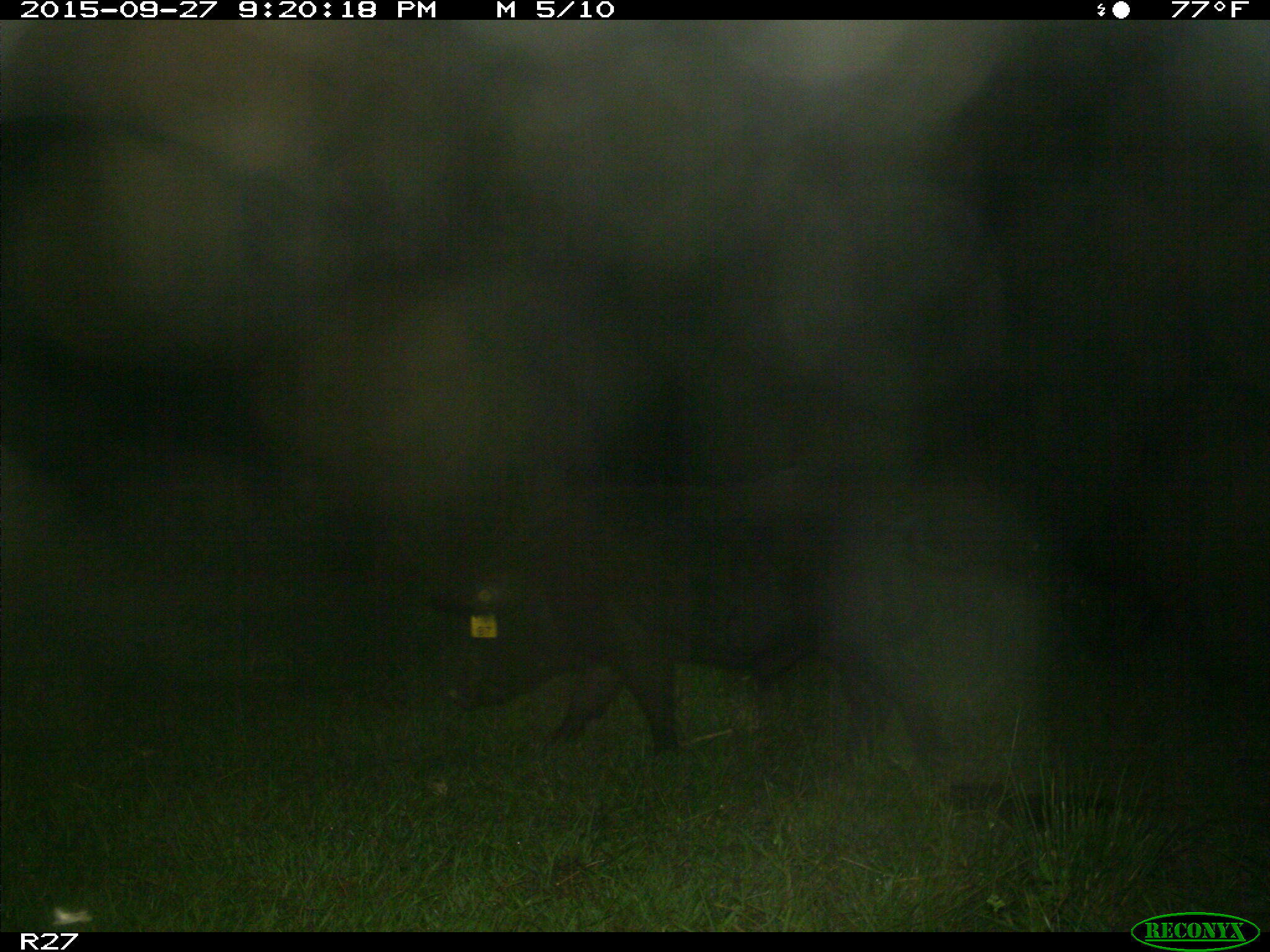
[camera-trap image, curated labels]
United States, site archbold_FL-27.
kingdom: Animalia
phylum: Chordata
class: Mammalia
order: Artiodactyla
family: Suidae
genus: Sus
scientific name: Sus scrofa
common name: wild boar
Sus scrofa (wild boar).